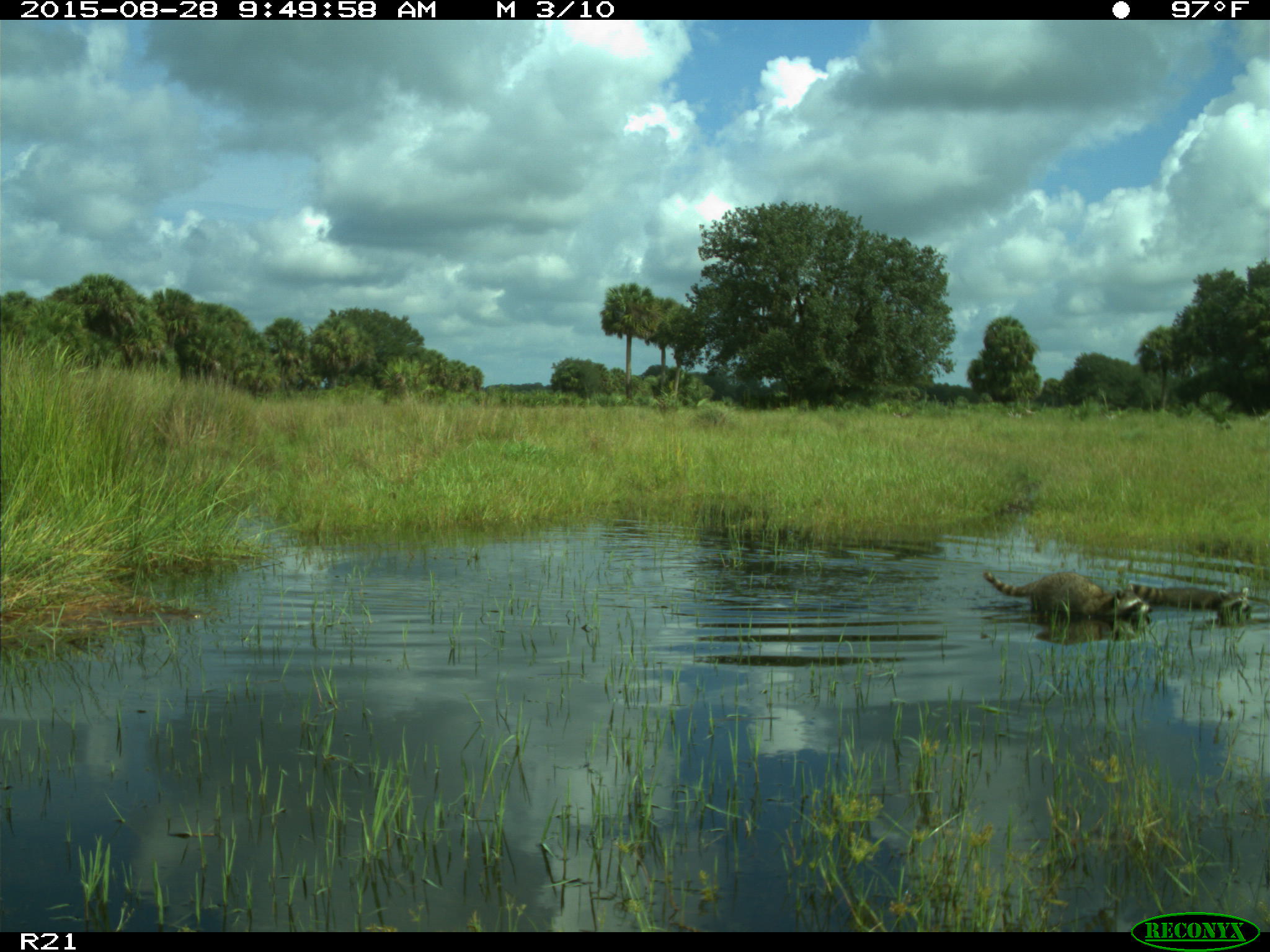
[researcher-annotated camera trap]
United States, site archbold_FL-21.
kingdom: Animalia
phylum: Chordata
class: Mammalia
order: Carnivora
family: Procyonidae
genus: Procyon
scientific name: Procyon lotor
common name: common raccoon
Procyon lotor (common raccoon).